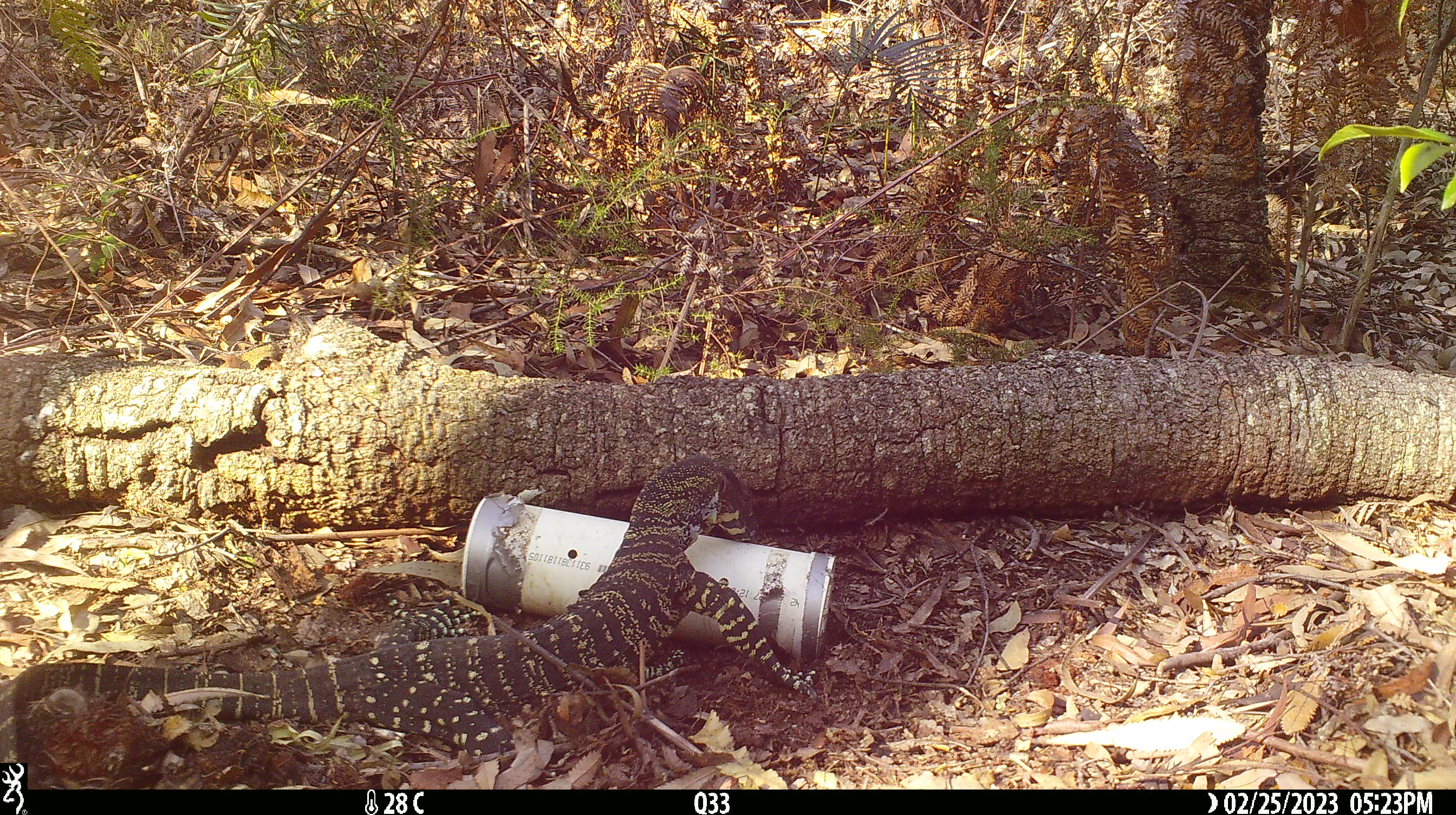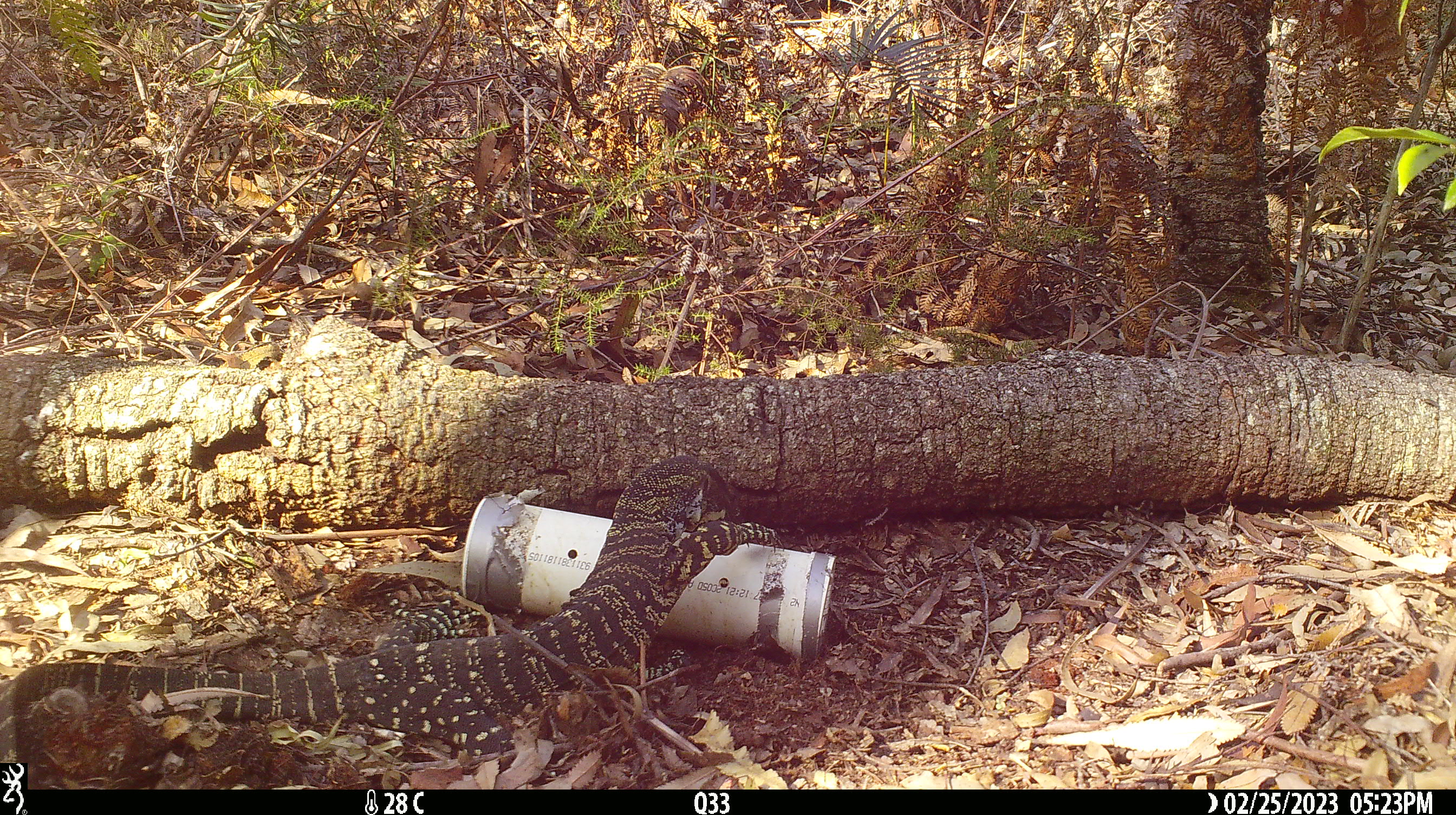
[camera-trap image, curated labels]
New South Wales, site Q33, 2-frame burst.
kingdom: Animalia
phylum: Chordata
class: Reptilia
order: Squamata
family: Varanidae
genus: Varanus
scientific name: Varanus varius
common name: lace monitor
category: goanna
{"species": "goanna (lace monitor) (Varanus varius)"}